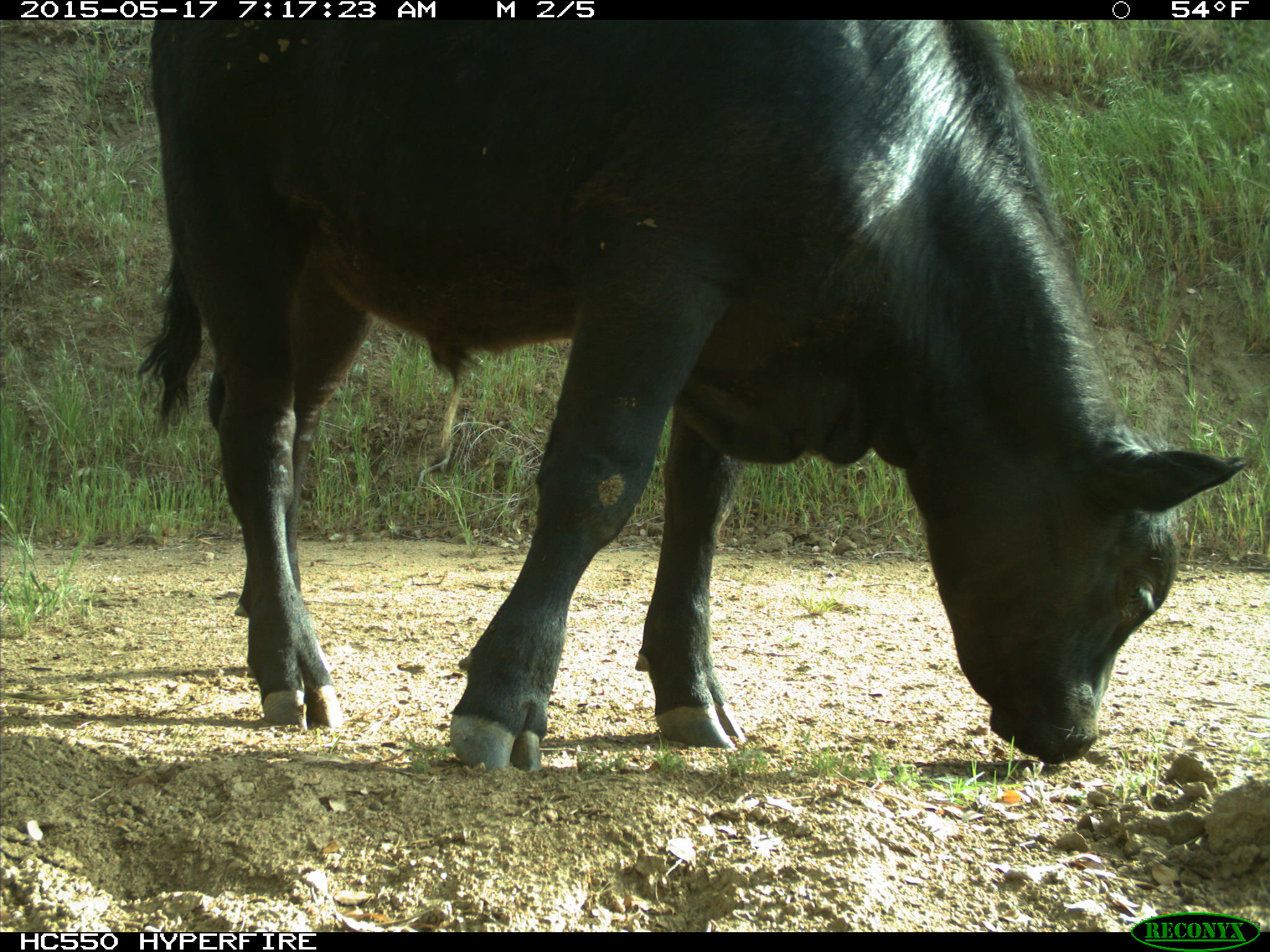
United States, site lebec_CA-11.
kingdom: Animalia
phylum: Chordata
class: Mammalia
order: Artiodactyla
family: Bovidae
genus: Bos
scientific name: Bos taurus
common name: domestic cow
Bos taurus (domestic cow).